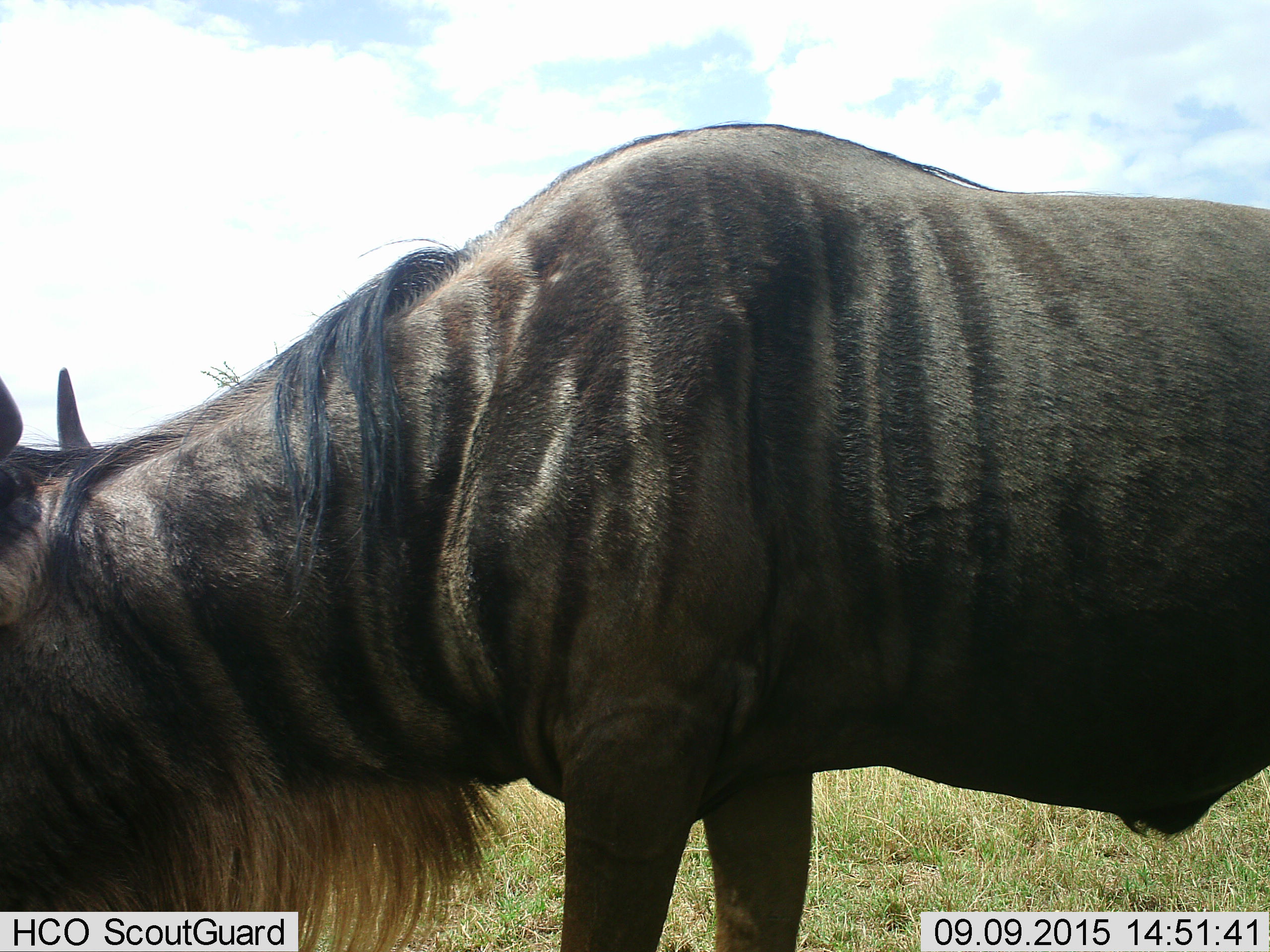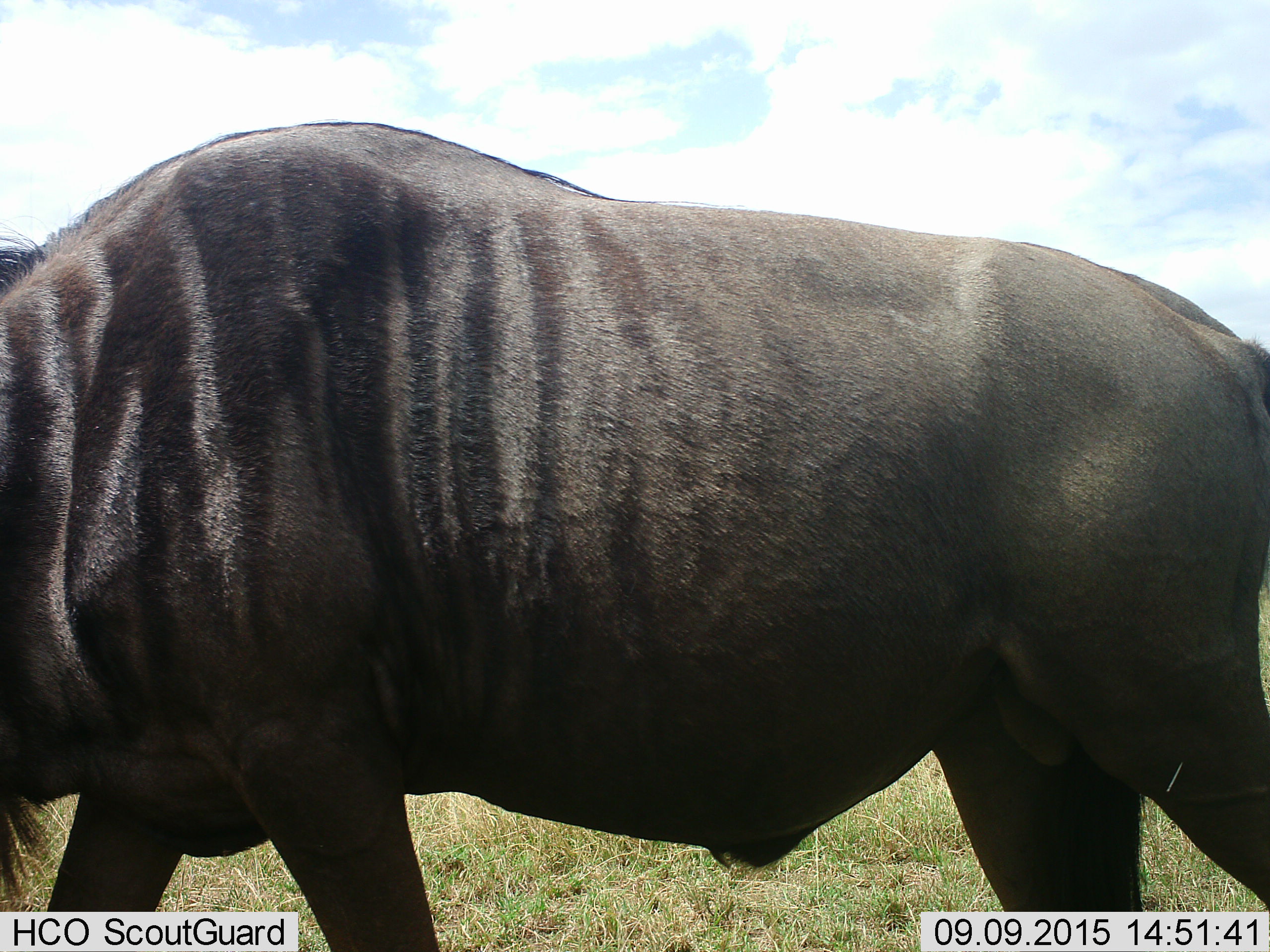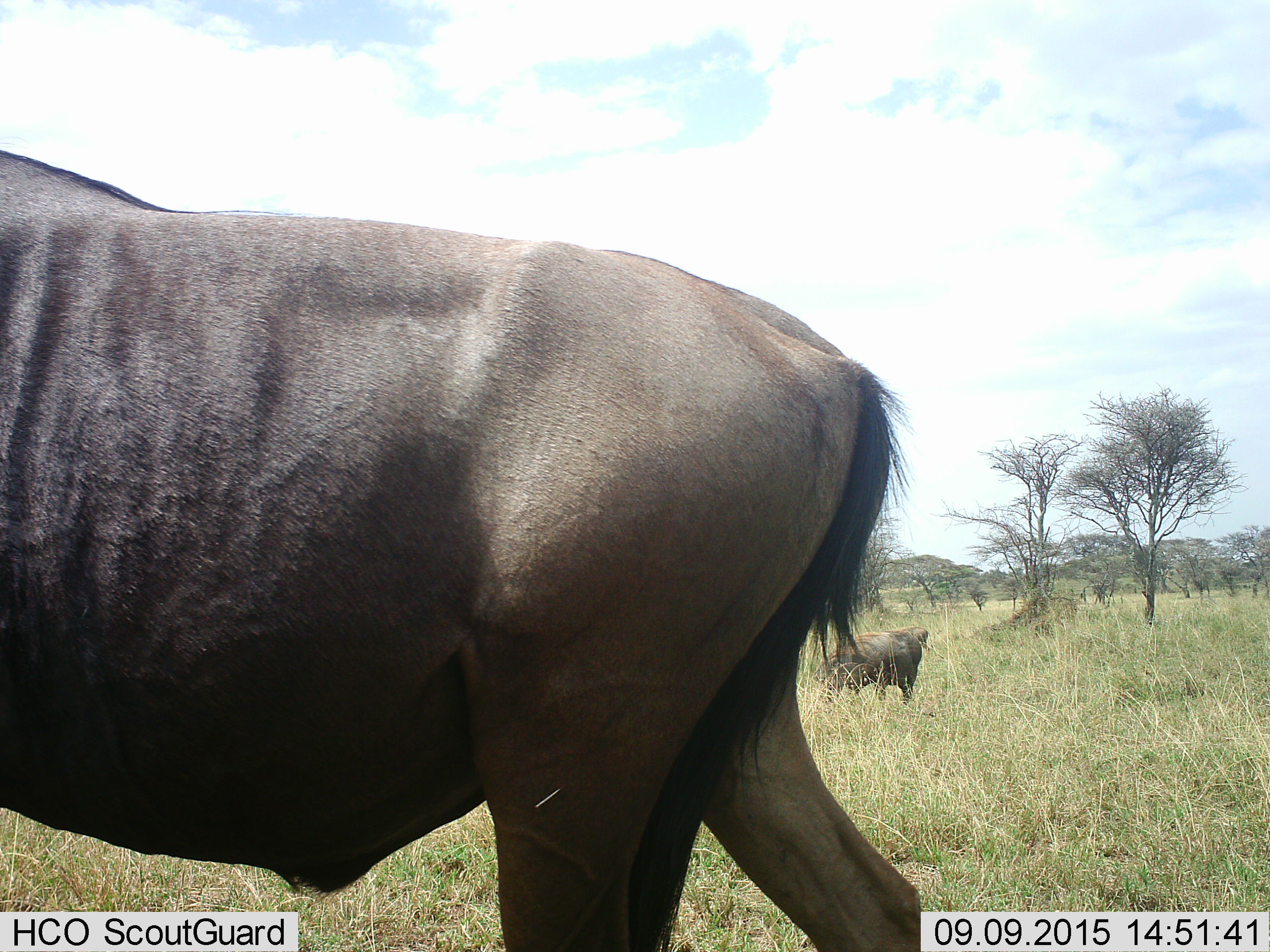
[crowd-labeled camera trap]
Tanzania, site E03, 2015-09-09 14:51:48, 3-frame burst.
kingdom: Animalia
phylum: Chordata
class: Mammalia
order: Artiodactyla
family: Bovidae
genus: Connochaetes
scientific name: Connochaetes taurinus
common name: blue wildebeest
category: wildebeest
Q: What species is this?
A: Wildebeest (blue wildebeest) (Connochaetes taurinus).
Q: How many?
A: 2.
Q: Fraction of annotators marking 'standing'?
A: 44%.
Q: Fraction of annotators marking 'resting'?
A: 0%.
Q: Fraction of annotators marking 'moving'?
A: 67%.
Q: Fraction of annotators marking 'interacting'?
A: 0%.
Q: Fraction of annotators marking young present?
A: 6%.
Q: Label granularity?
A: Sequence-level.